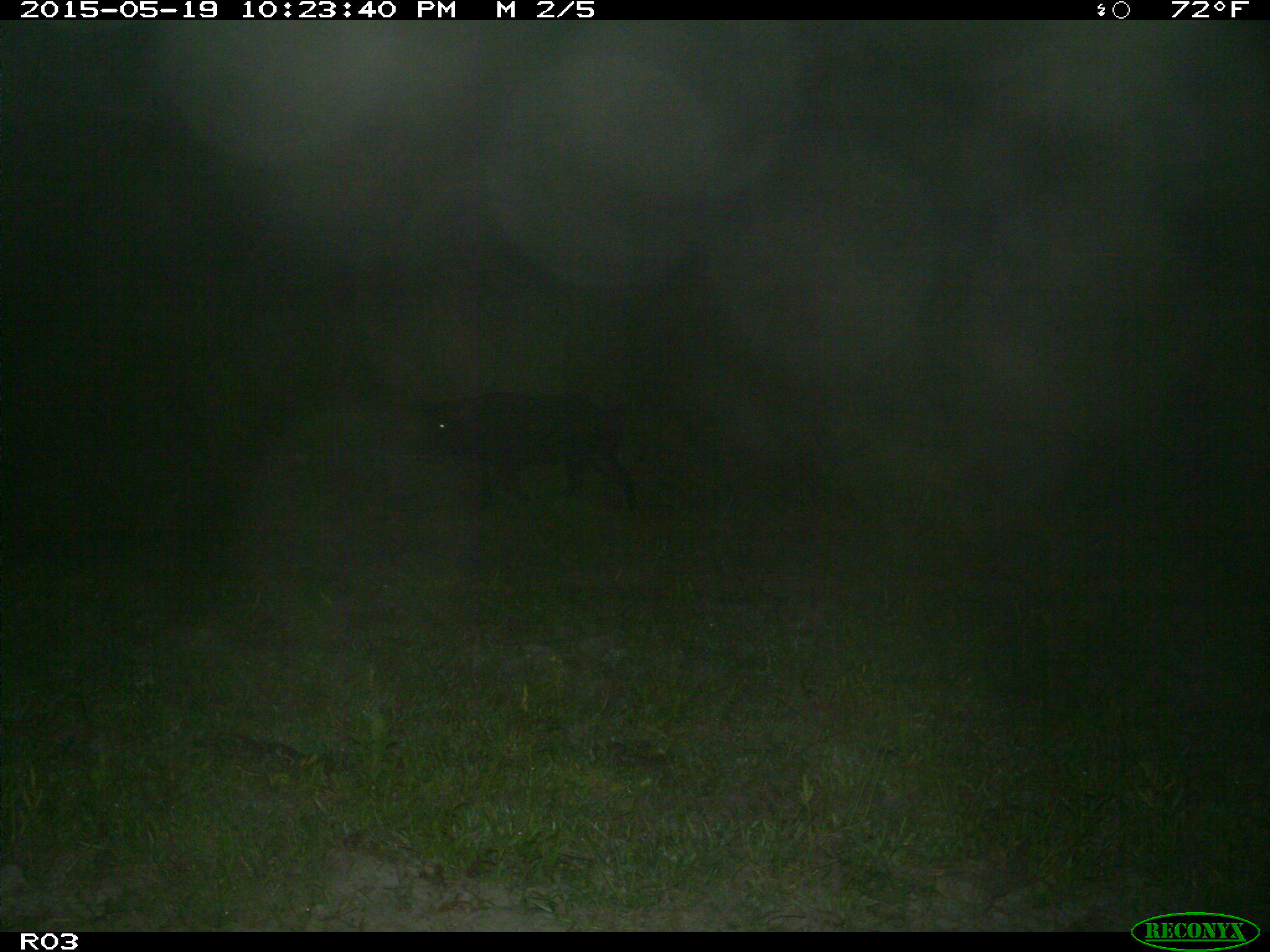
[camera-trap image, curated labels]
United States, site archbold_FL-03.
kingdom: Animalia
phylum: Chordata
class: Mammalia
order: Artiodactyla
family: Suidae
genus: Sus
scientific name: Sus scrofa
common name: wild boar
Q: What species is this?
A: Sus scrofa (wild boar).